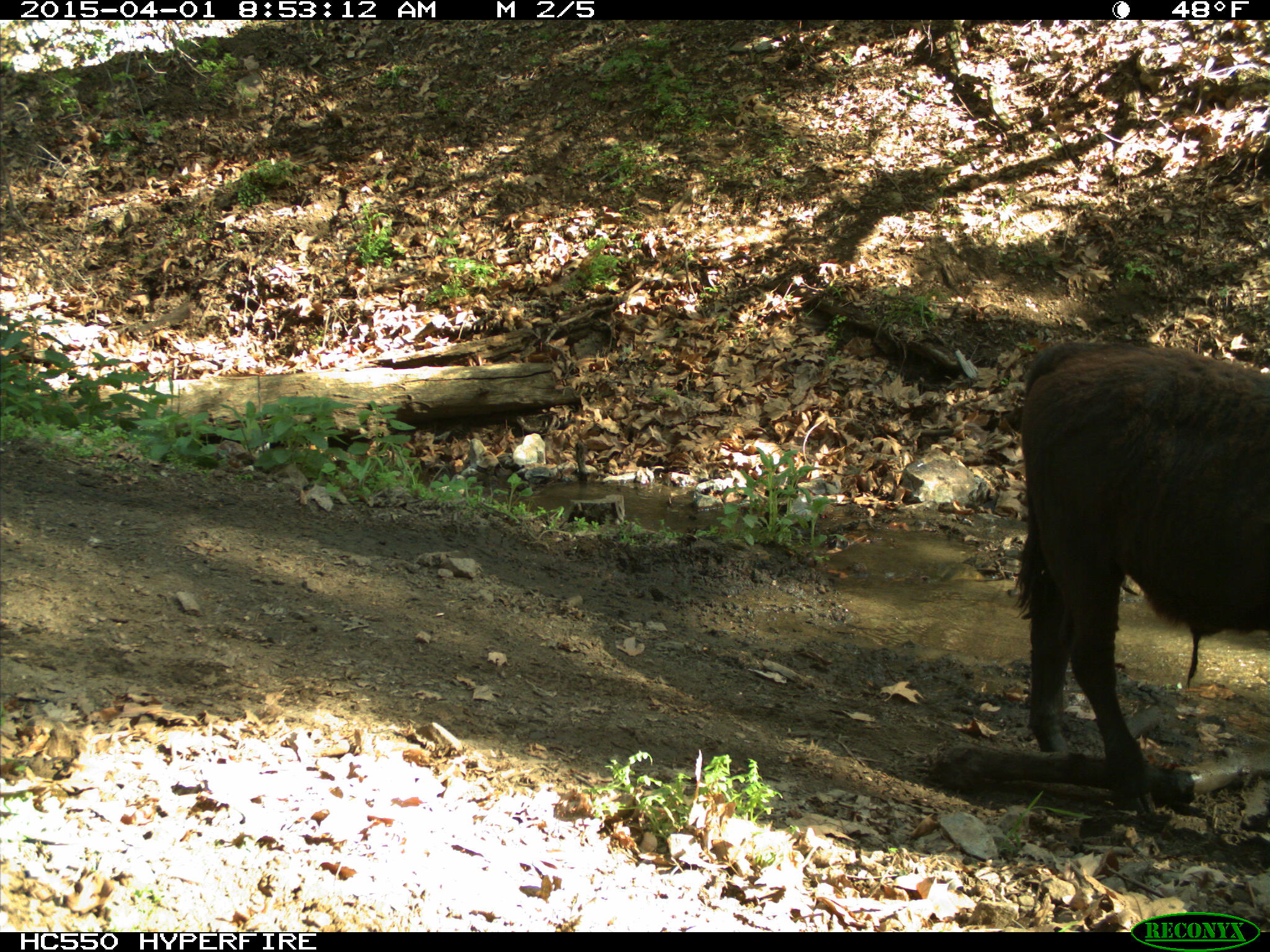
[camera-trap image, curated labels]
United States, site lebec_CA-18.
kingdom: Animalia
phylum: Chordata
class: Mammalia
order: Artiodactyla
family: Bovidae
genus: Bos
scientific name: Bos taurus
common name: domestic cow